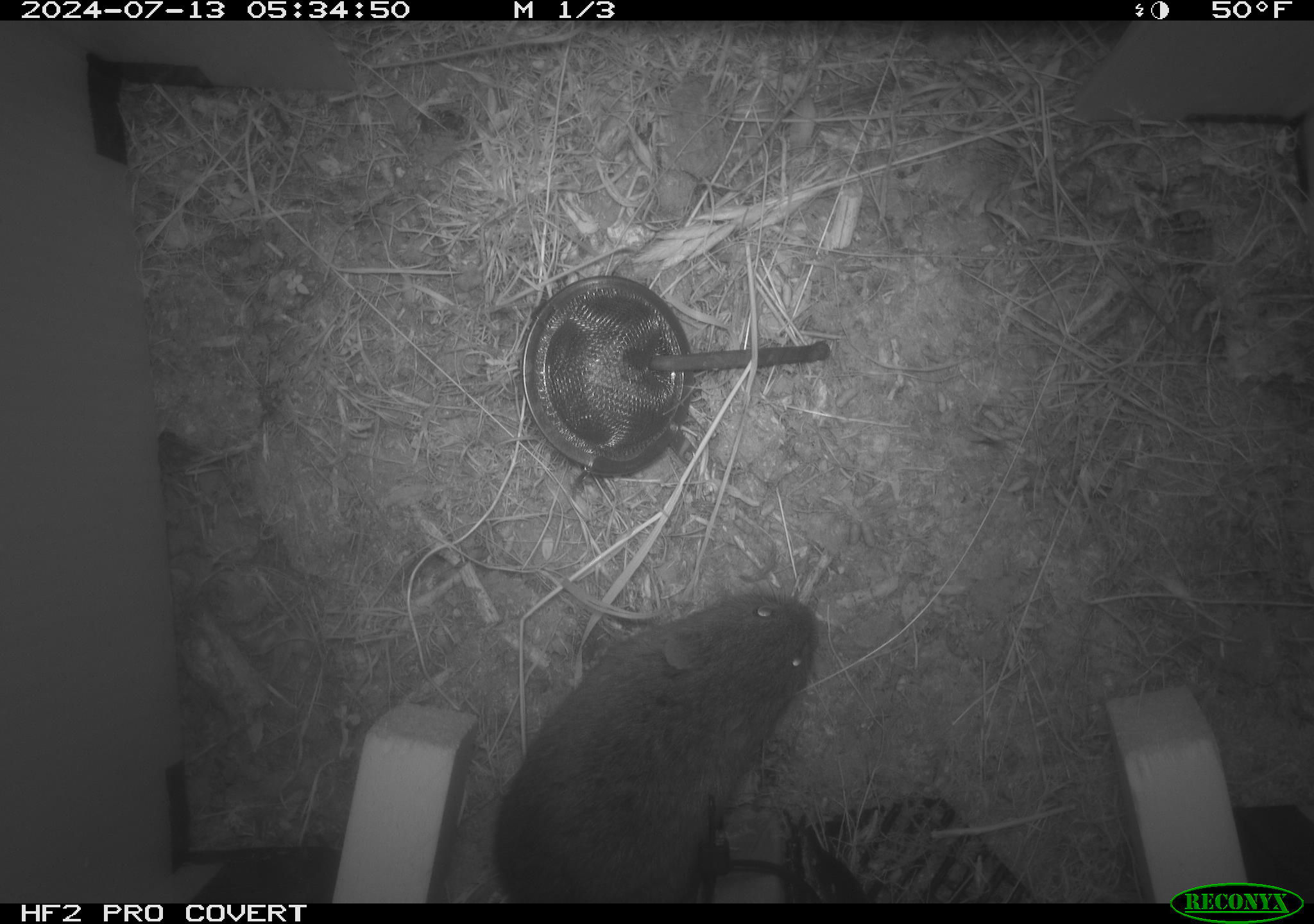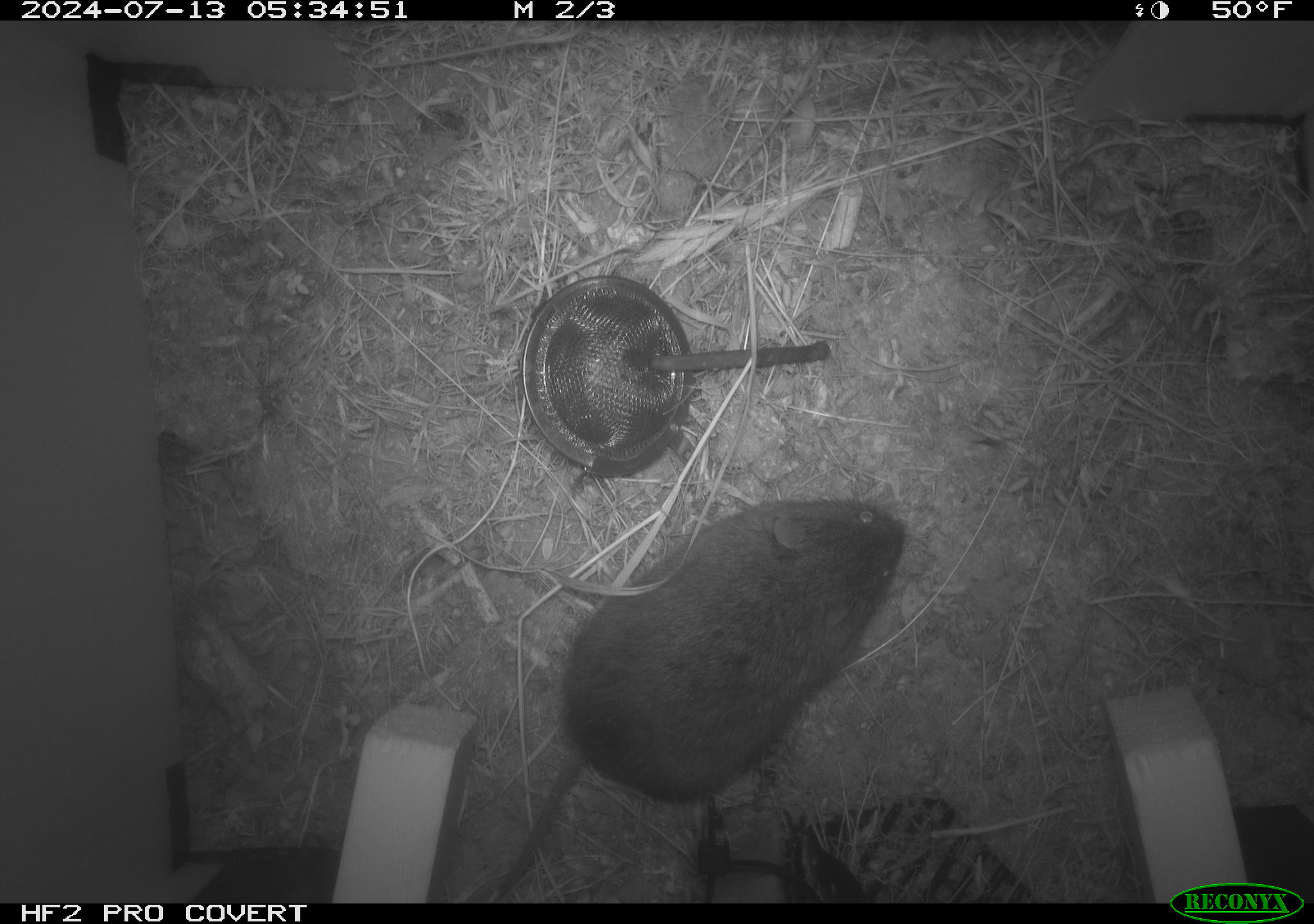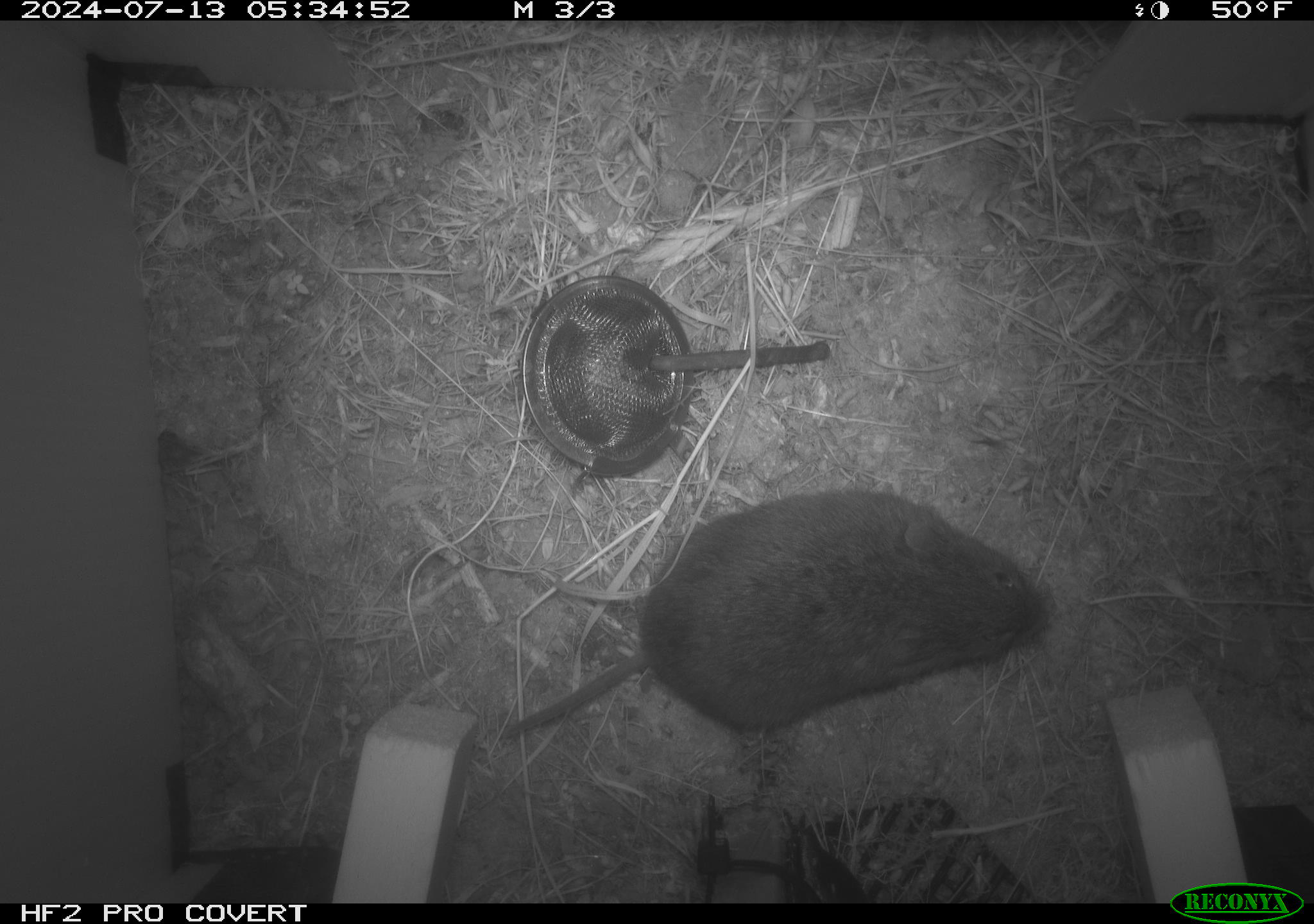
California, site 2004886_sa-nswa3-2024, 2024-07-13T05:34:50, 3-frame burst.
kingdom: Animalia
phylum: Chordata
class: Mammalia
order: Rodentia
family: Cricetidae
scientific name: Arvicolinae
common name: voles, lemmings, and muskrats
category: arvicolinae subfamily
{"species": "arvicolinae subfamily (voles, lemmings, and muskrats) (Arvicolinae)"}